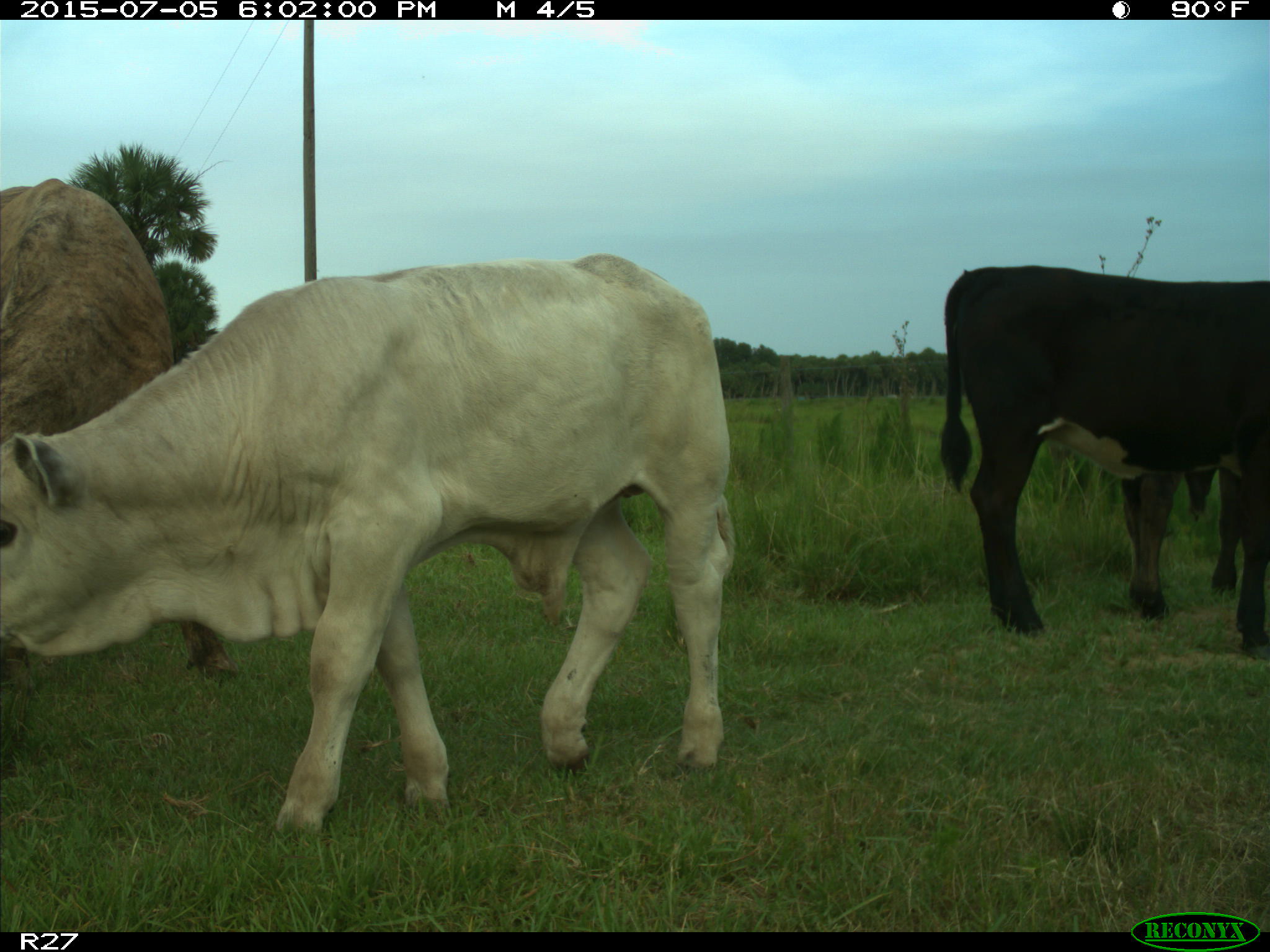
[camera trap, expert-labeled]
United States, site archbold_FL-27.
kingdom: Animalia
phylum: Chordata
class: Mammalia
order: Artiodactyla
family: Bovidae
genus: Bos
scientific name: Bos taurus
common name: domestic cow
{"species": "Bos taurus (domestic cow)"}